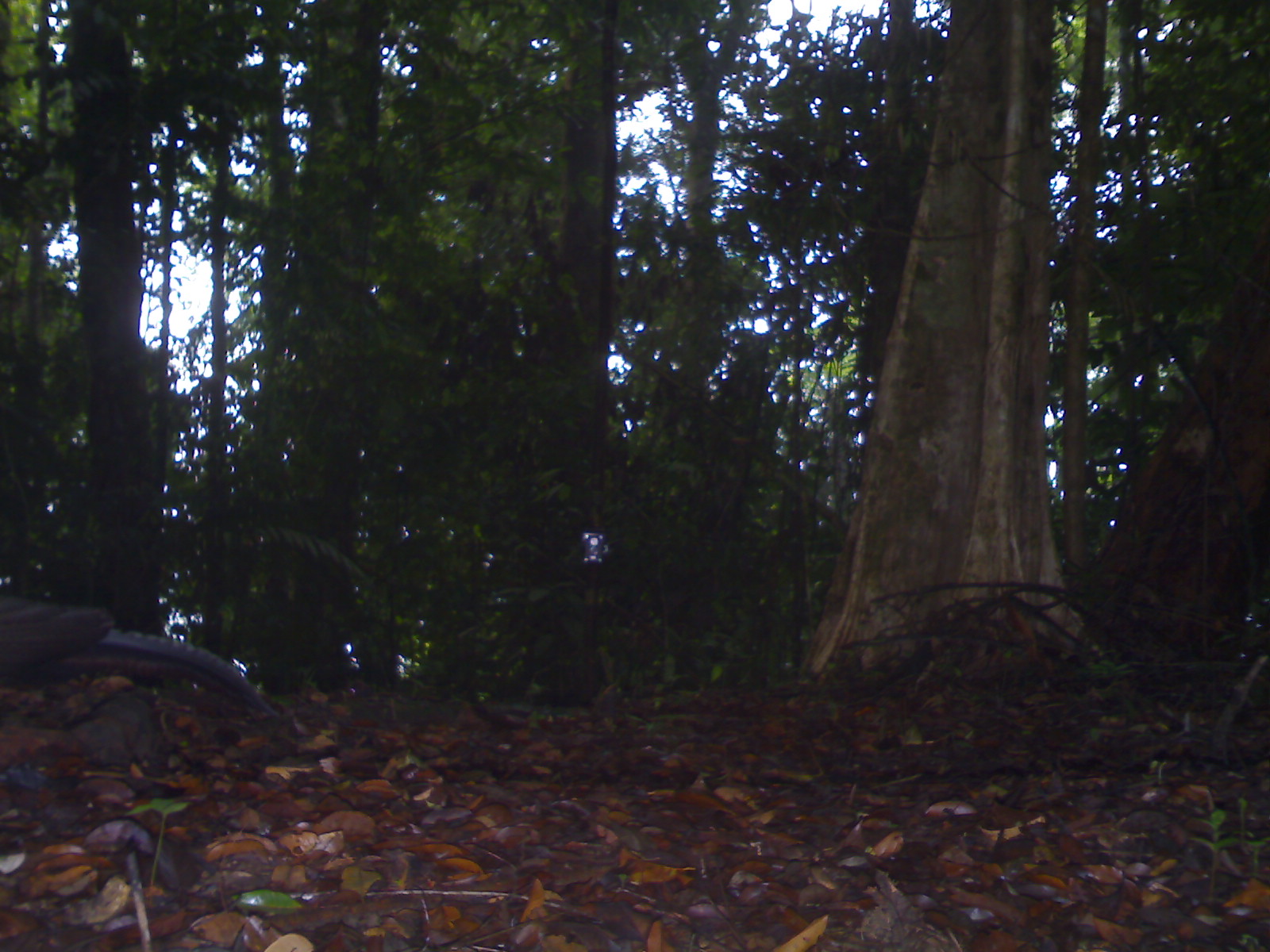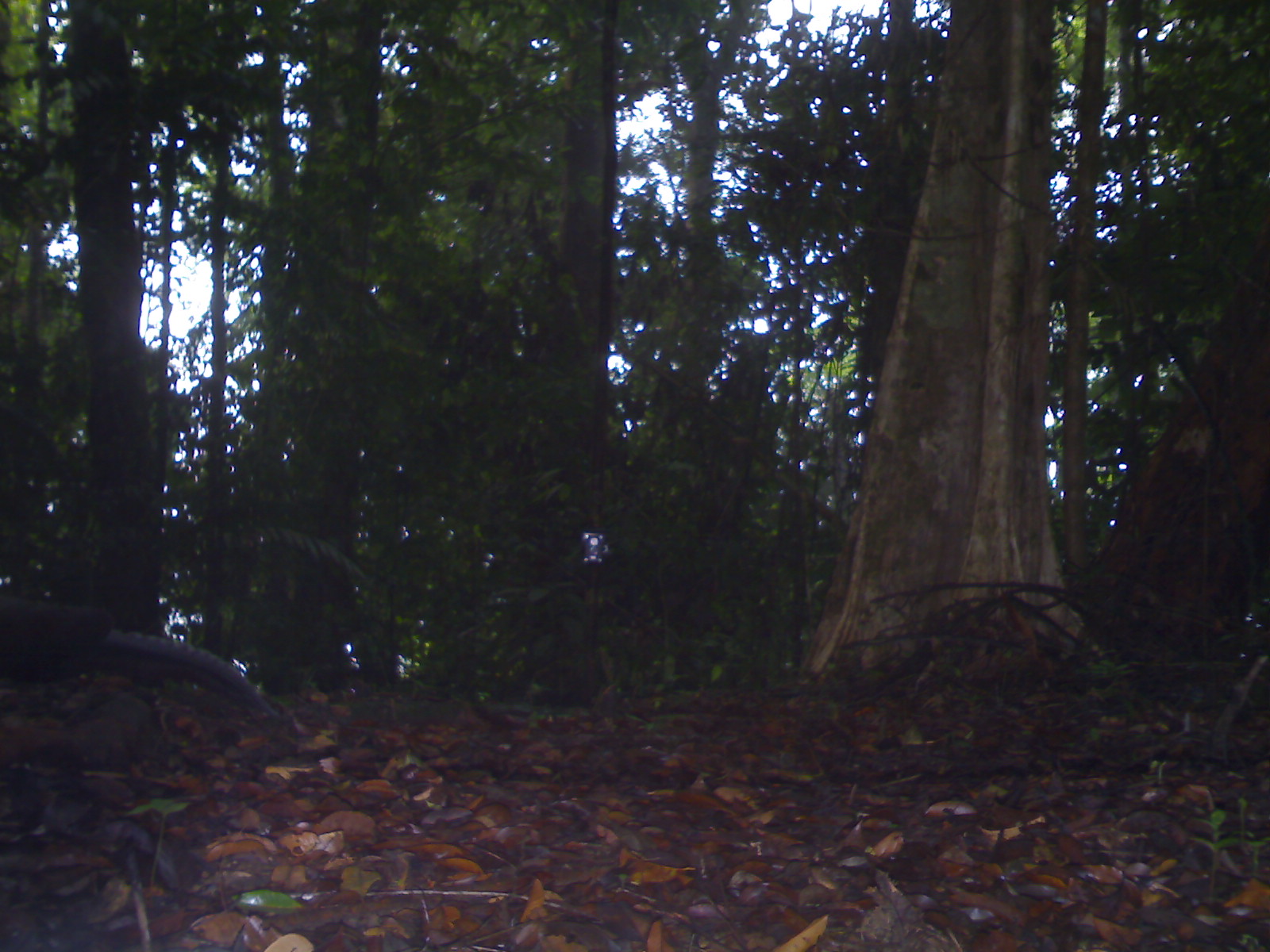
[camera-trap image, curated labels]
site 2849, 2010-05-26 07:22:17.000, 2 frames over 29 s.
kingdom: Animalia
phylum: Chordata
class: Aves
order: Galliformes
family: Phasianidae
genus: Argusianus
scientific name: Argusianus argus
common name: great argus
Argusianus argus (great argus), count 1.